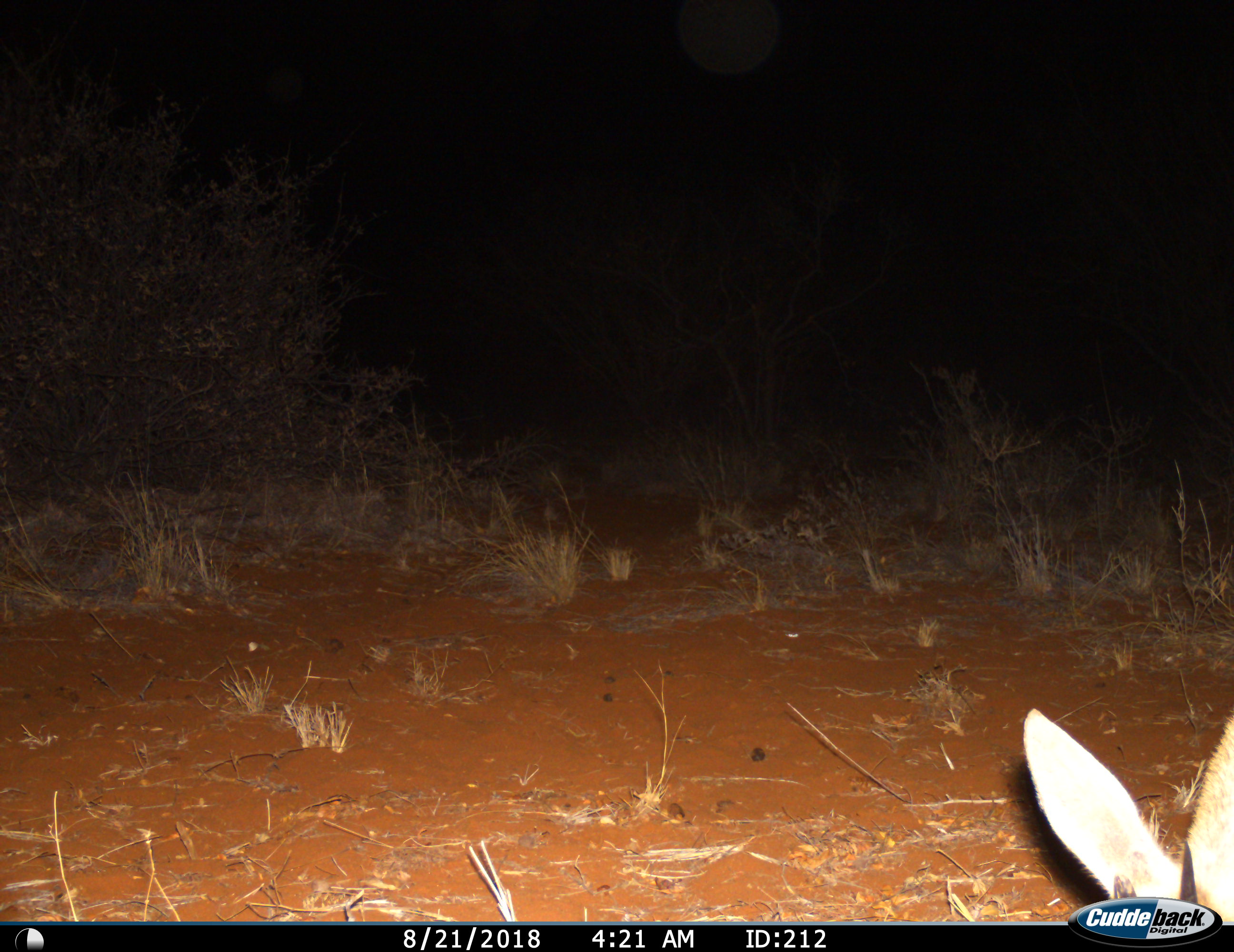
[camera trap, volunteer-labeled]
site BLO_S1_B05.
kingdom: Animalia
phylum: Chordata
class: Mammalia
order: Artiodactyla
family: Bovidae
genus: Sylvicapra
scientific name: Sylvicapra grimmia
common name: common duiker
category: duikercommongrey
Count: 1.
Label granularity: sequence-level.